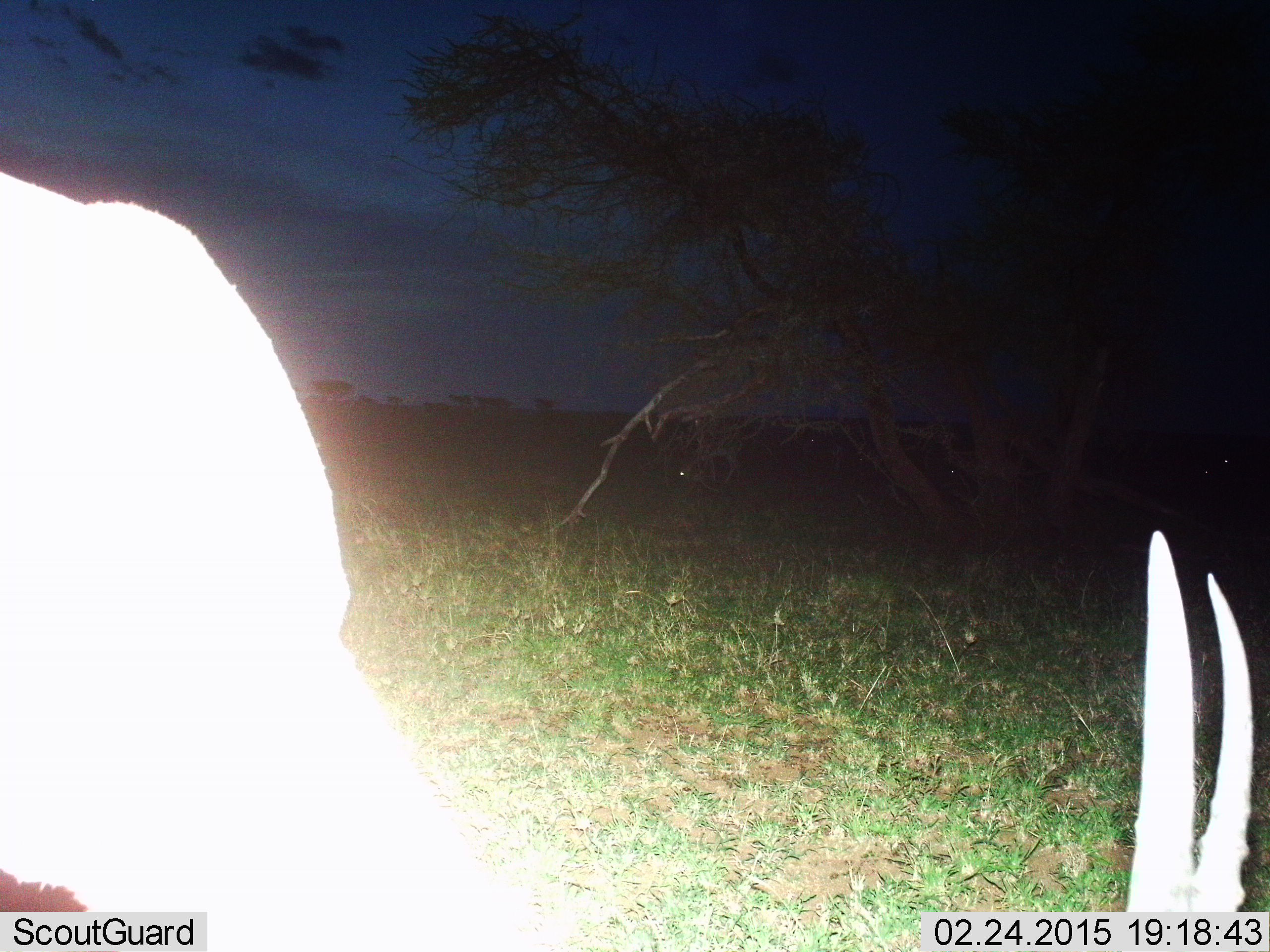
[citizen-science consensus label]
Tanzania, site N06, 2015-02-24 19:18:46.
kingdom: Animalia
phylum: Chordata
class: Mammalia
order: Artiodactyla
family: Bovidae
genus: Nanger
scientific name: Nanger granti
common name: grant's gazelle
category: gazellegrants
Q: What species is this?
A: Gazellegrants (grant's gazelle) (Nanger granti).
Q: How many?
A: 1.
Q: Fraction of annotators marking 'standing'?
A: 71%.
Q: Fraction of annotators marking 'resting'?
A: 14%.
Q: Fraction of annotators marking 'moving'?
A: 0%.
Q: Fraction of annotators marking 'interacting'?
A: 0%.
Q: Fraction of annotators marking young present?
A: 0%.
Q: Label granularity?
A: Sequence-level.